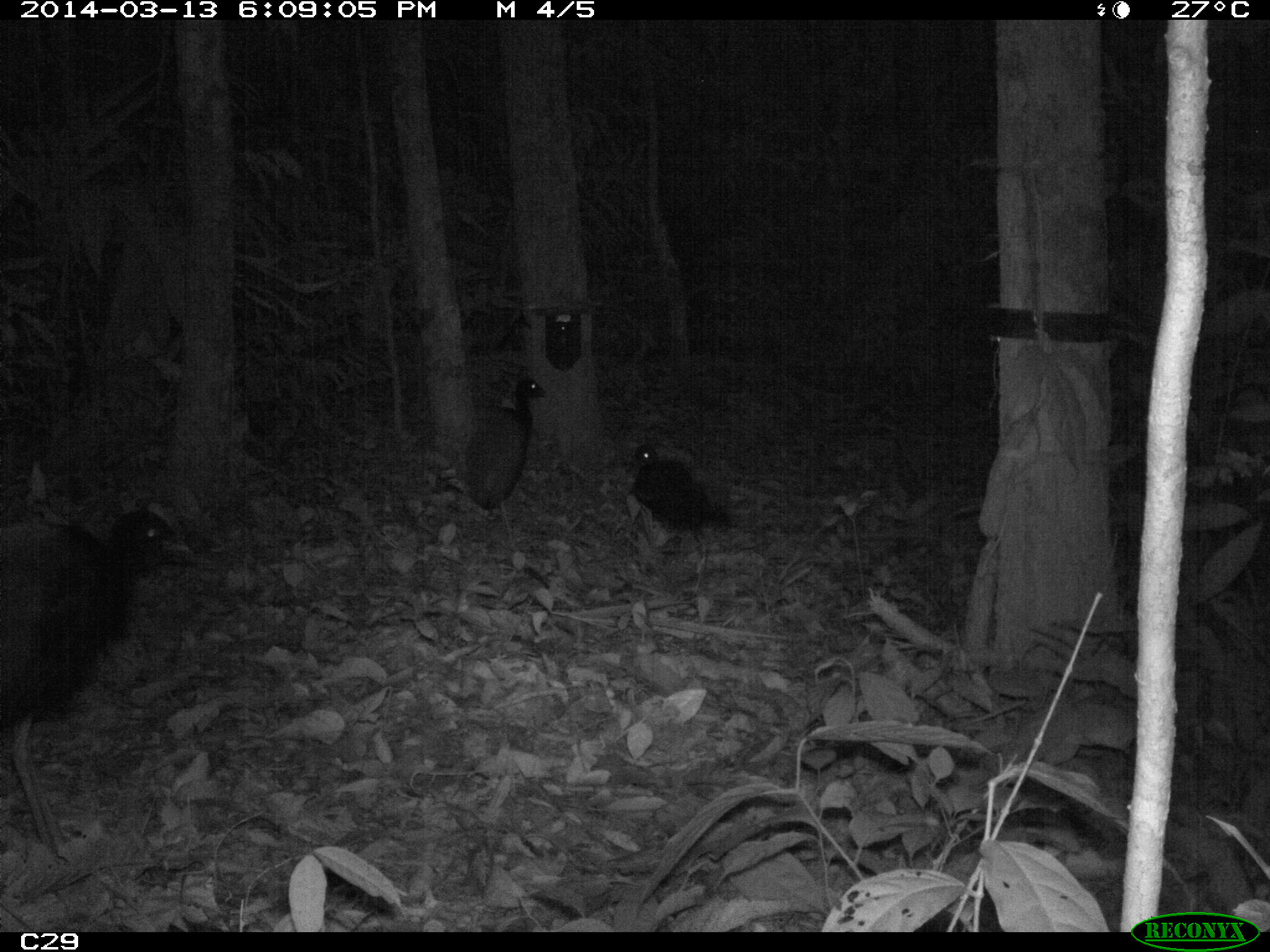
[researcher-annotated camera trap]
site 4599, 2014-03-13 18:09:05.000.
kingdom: Animalia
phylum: Chordata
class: Aves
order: Gruiformes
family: Psophiidae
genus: Psophia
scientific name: Psophia crepitans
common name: gray-winged trumpeter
Psophia crepitans (gray-winged trumpeter), count 5, age adult.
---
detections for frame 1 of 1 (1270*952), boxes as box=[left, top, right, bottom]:
psophia crepitans: box=[0, 503, 203, 857]; box=[458, 374, 550, 558]; box=[622, 440, 735, 573]